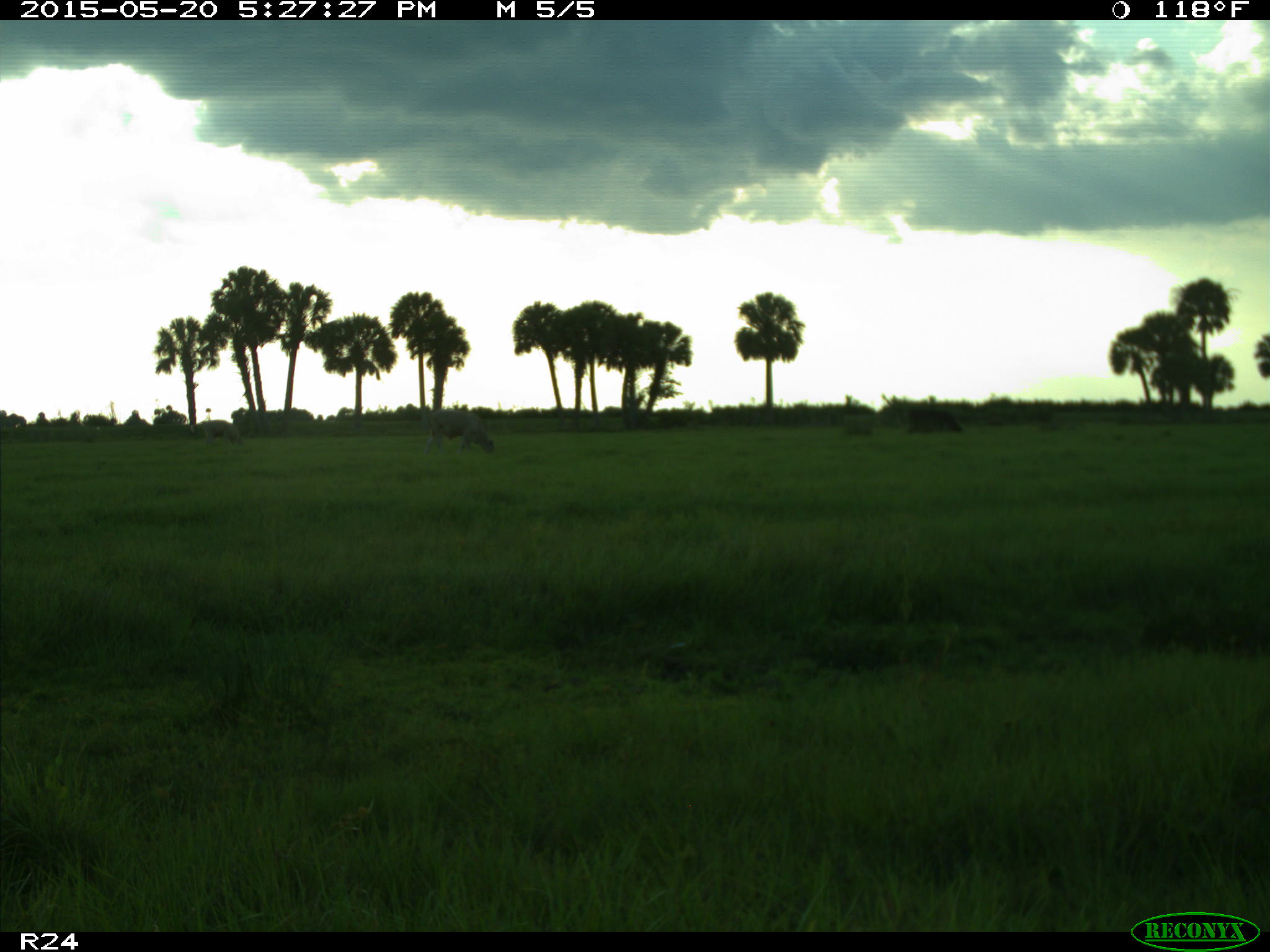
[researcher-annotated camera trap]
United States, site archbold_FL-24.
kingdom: Animalia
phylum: Chordata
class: Mammalia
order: Artiodactyla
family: Bovidae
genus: Bos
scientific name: Bos taurus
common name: domestic cow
Bos taurus (domestic cow).